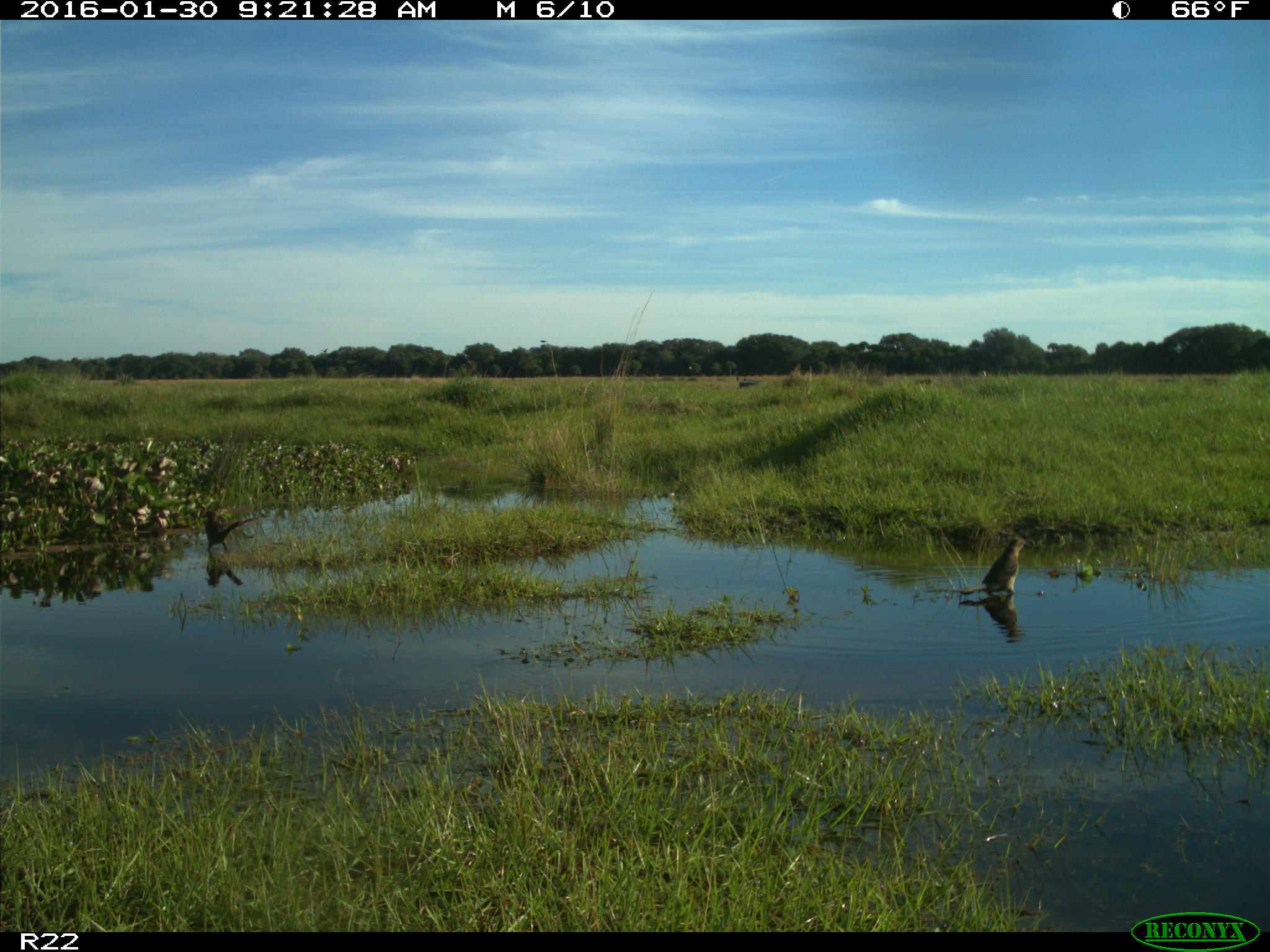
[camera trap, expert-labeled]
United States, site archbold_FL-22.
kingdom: Animalia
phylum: Chordata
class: Aves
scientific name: Aves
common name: birds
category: unidentified bird